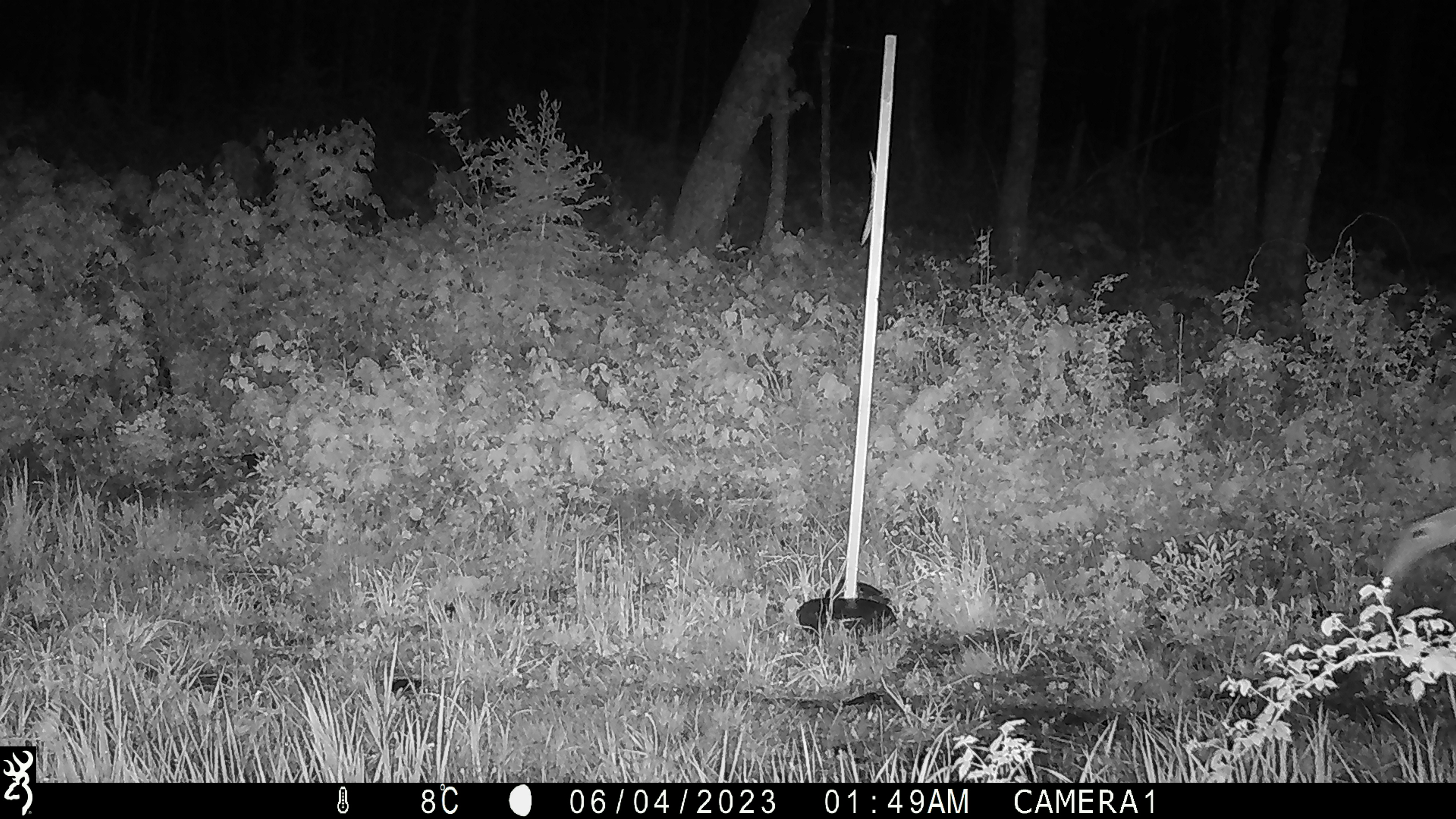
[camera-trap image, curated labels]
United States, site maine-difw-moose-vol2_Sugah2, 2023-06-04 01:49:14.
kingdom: Animalia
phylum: Chordata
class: Mammalia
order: Artiodactyla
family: Cervidae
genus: Odocoileus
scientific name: Odocoileus virginianus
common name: white-tailed deer